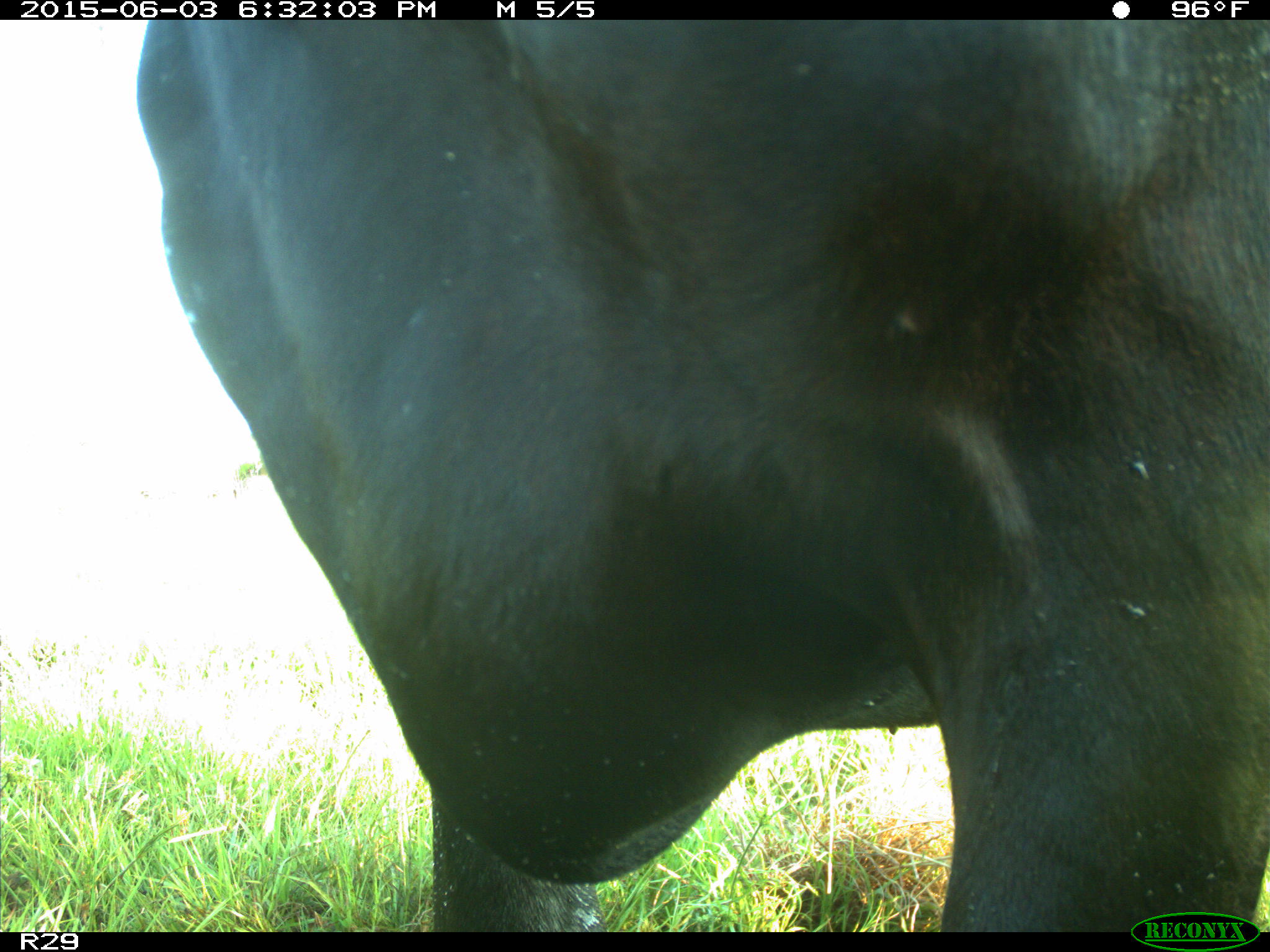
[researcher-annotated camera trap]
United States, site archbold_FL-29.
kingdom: Animalia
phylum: Chordata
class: Mammalia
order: Artiodactyla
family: Bovidae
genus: Bos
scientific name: Bos taurus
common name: domestic cow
Bos taurus (domestic cow).